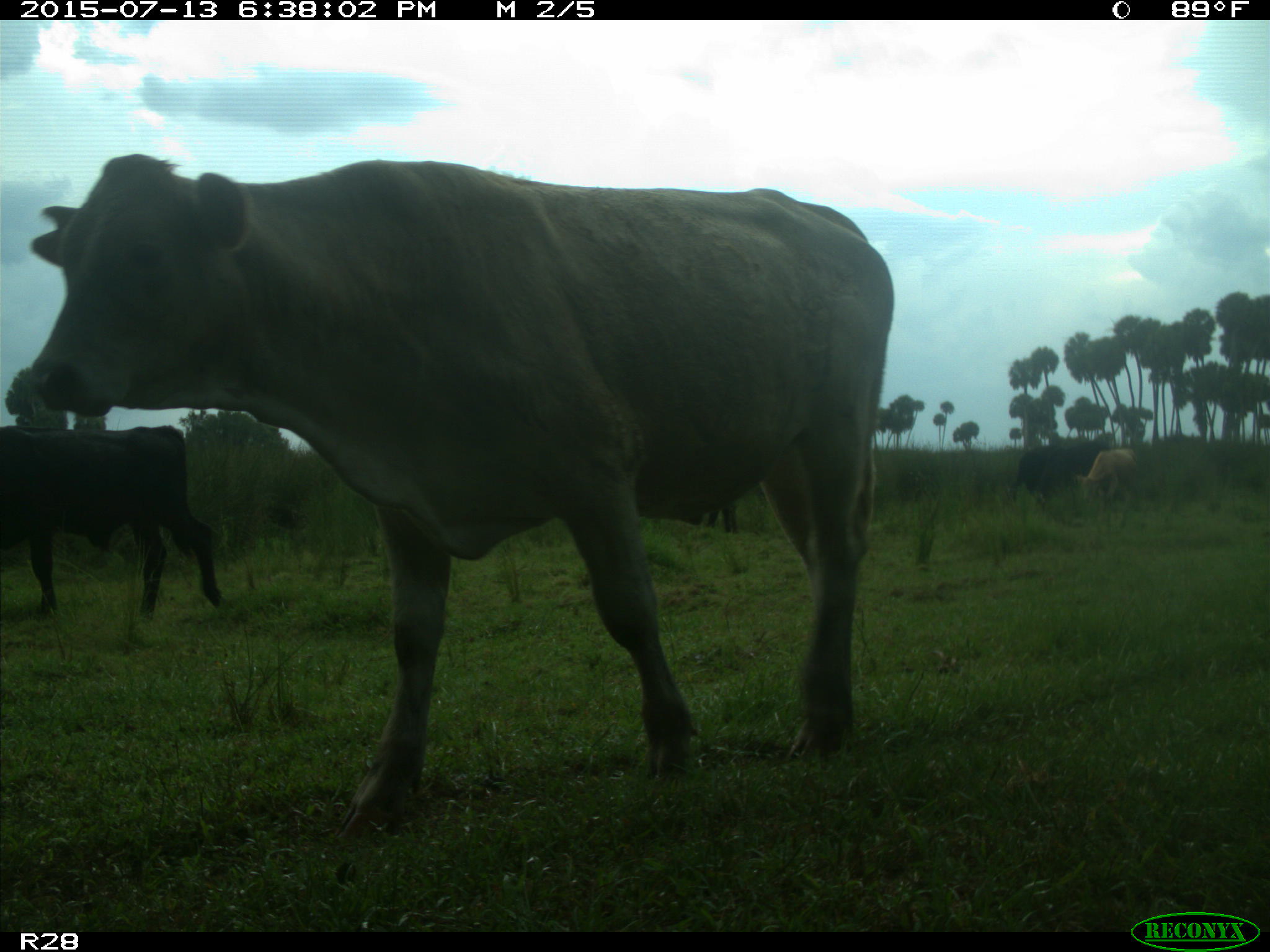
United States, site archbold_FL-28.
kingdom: Animalia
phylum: Chordata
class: Mammalia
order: Artiodactyla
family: Bovidae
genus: Bos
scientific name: Bos taurus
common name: domestic cow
Bos taurus (domestic cow).